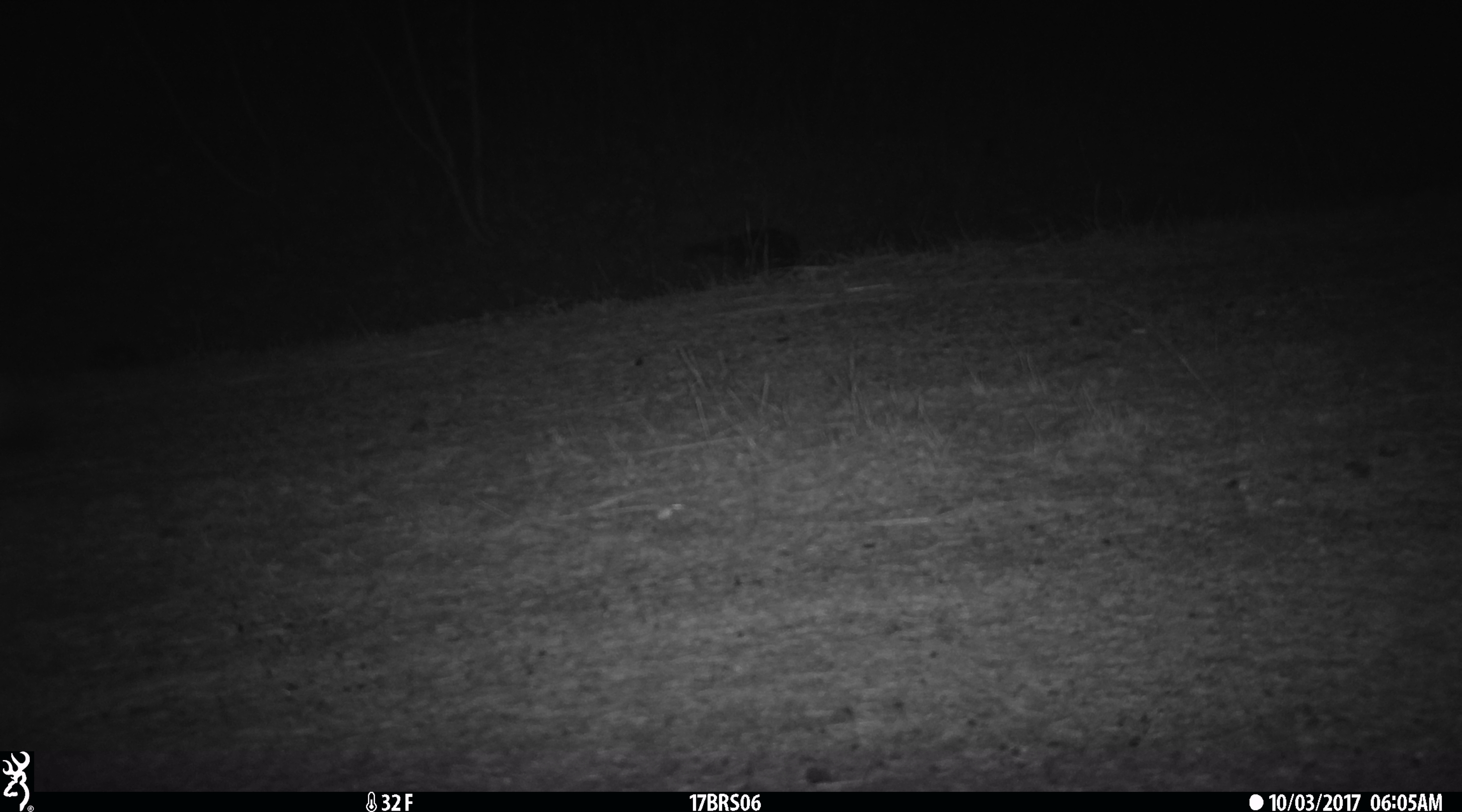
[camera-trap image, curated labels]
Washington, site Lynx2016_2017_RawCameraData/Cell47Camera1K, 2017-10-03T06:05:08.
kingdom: Animalia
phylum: Chordata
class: Mammalia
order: Carnivora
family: Canidae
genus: Canis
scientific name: Canis latrans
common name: coyote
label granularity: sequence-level